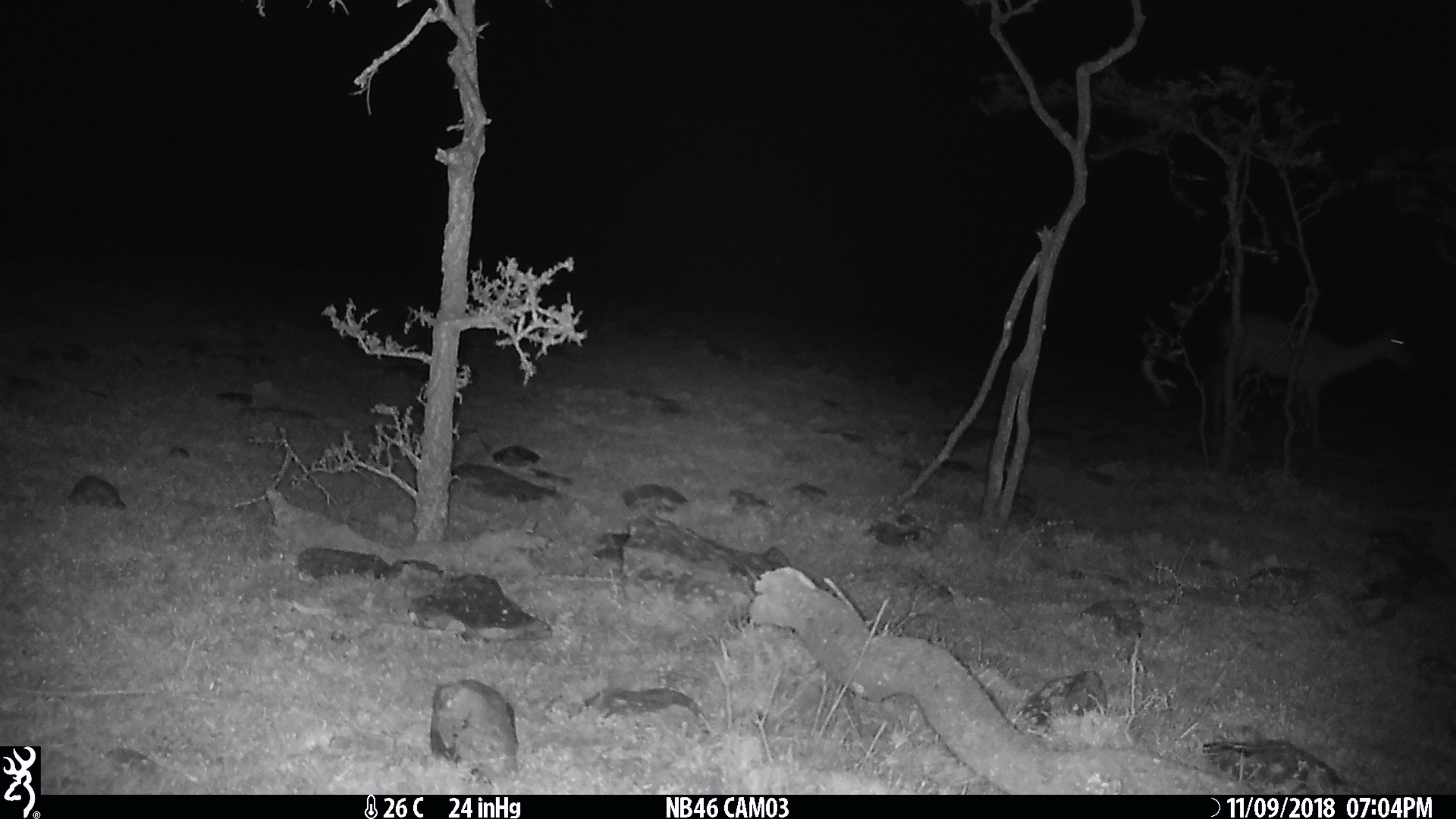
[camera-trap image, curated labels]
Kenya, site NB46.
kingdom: Animalia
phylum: Chordata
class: Mammalia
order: Artiodactyla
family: Bovidae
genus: Aepyceros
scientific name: Aepyceros melampus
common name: impala